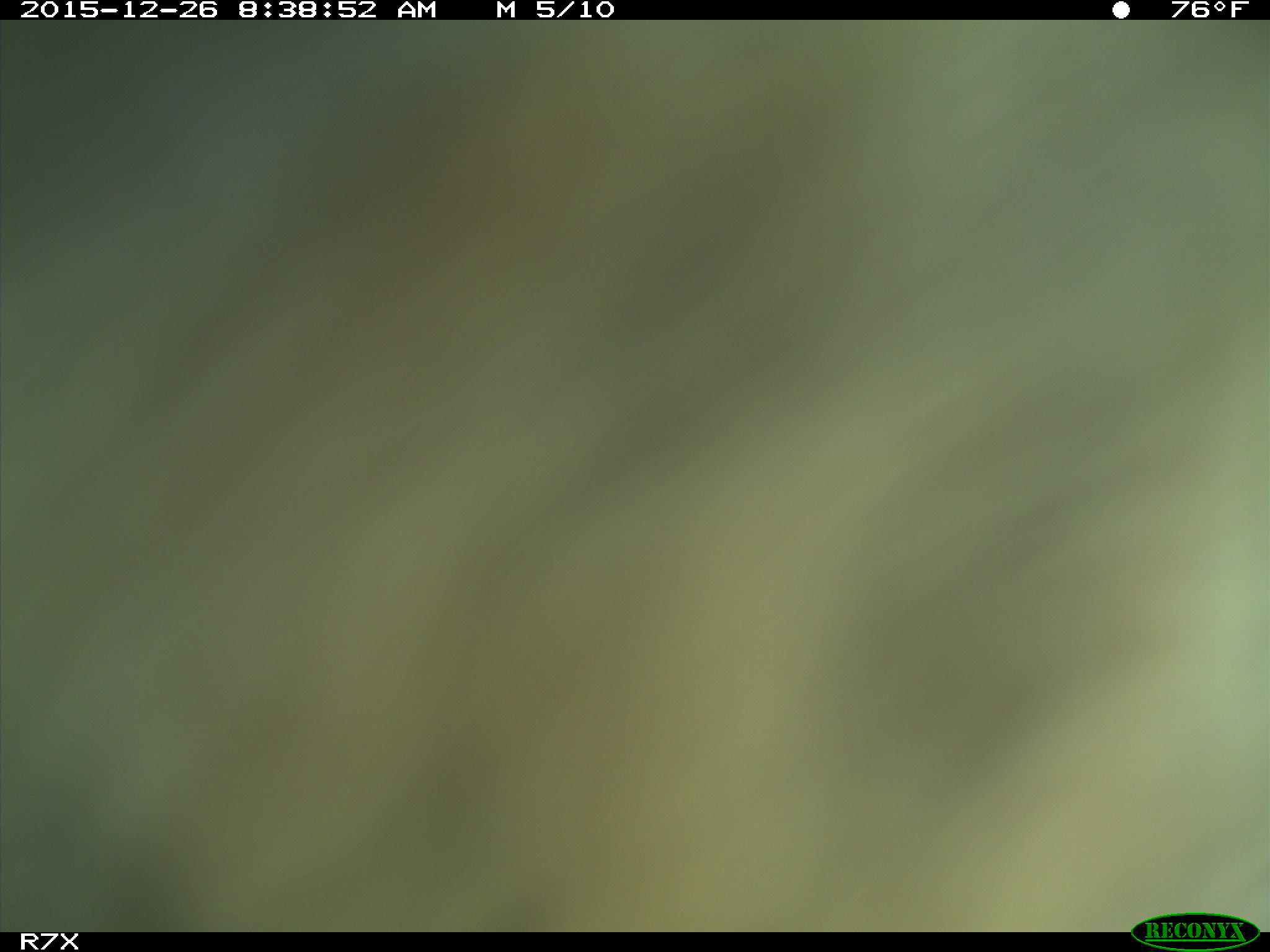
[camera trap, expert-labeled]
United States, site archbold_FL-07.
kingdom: Animalia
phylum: Chordata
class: Mammalia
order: Artiodactyla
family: Bovidae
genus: Bos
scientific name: Bos taurus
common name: domestic cow